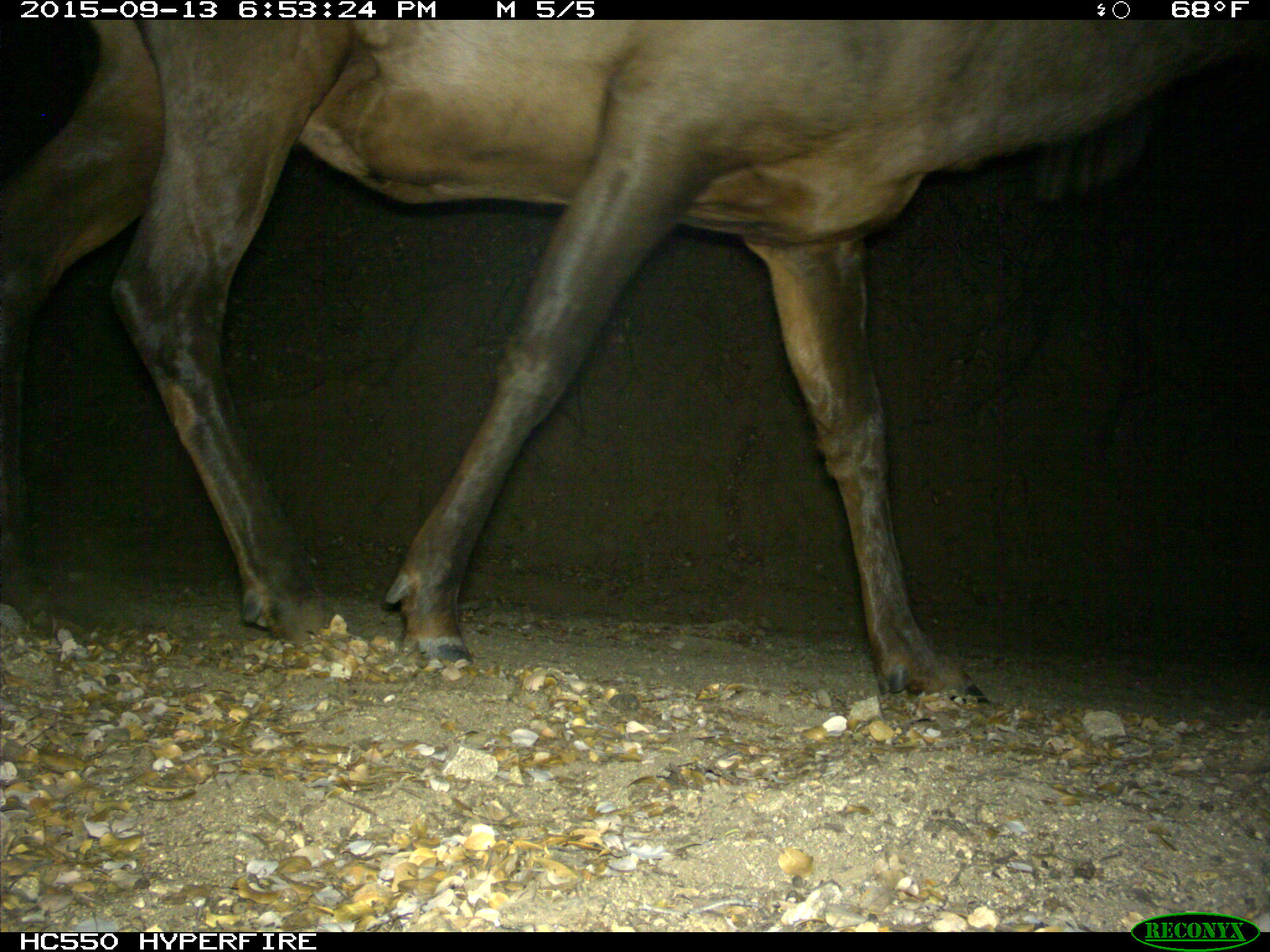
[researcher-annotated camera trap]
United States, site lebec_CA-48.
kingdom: Animalia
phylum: Chordata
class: Mammalia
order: Artiodactyla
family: Cervidae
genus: Cervus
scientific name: Cervus canadensis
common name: elk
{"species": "Cervus canadensis (elk)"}